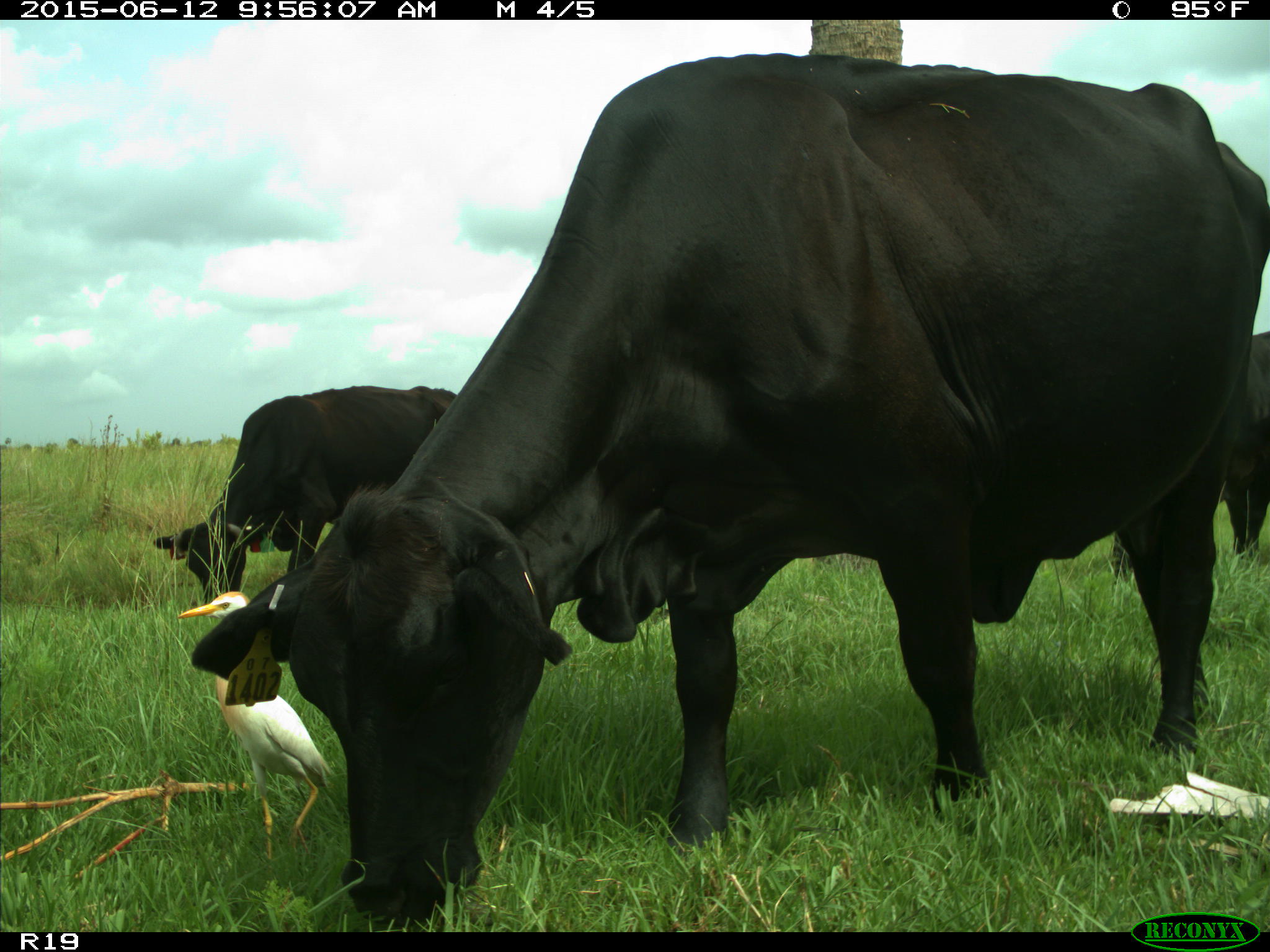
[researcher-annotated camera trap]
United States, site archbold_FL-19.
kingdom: Animalia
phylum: Chordata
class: Mammalia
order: Artiodactyla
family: Bovidae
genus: Bos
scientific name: Bos taurus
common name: domestic cow